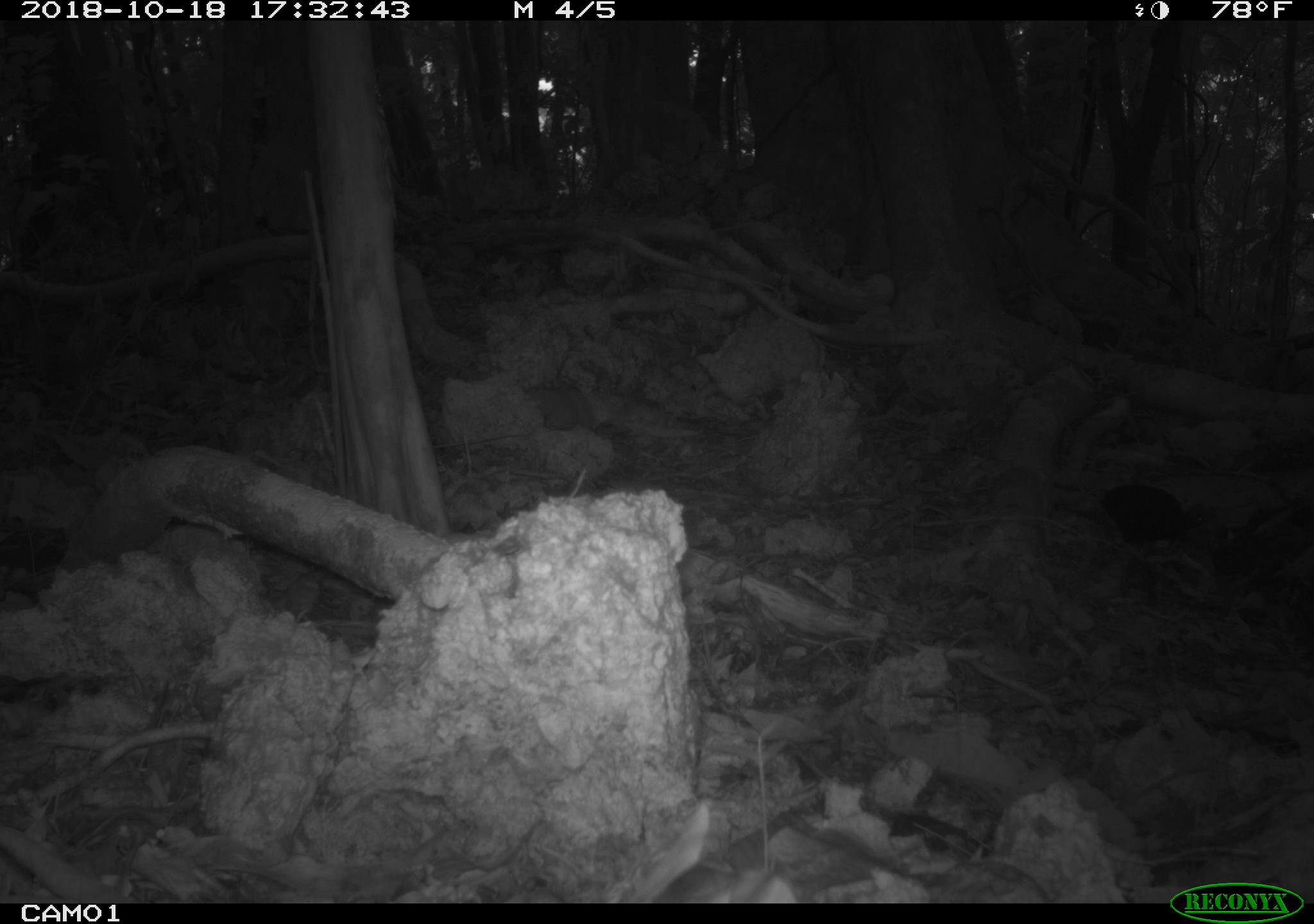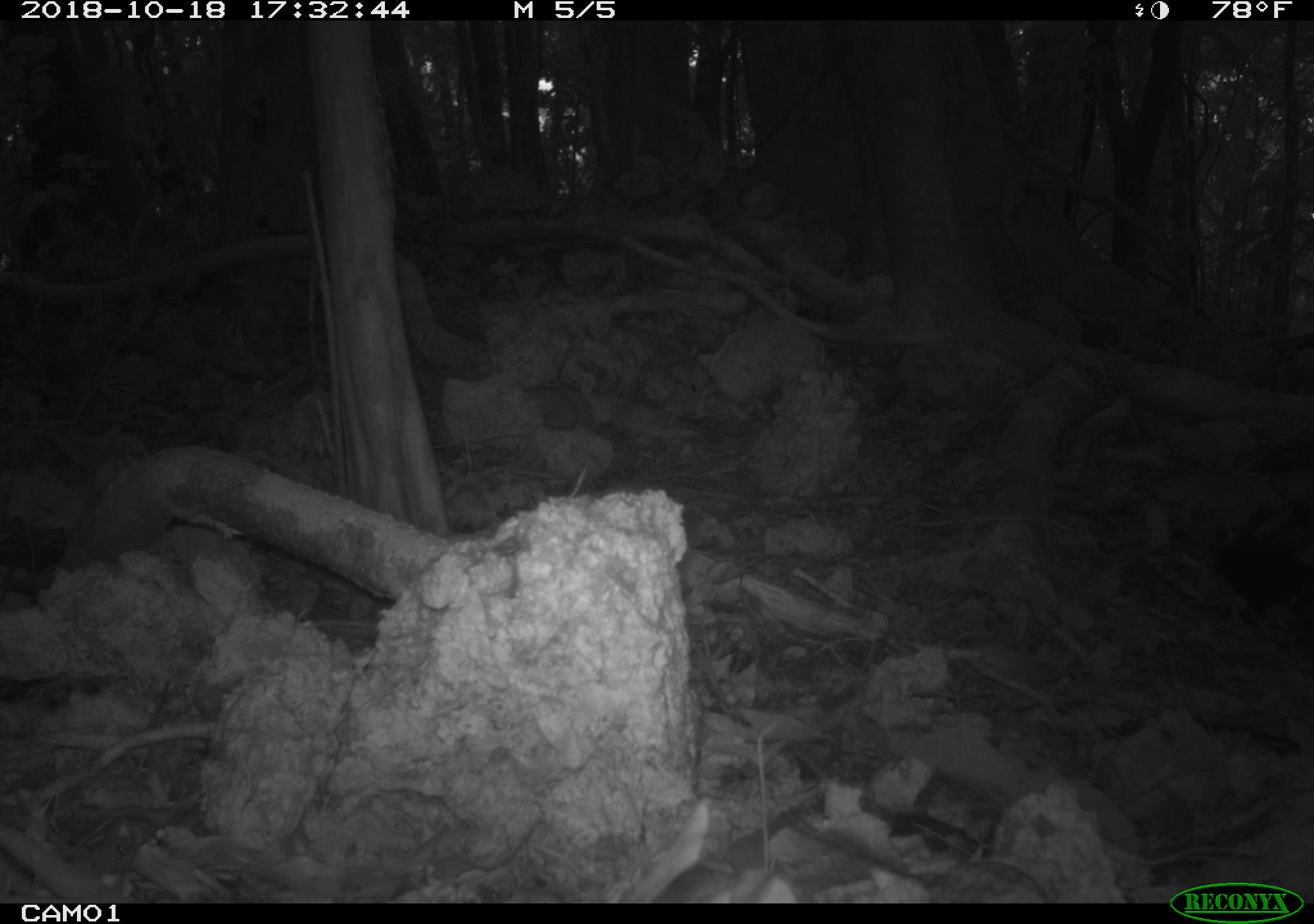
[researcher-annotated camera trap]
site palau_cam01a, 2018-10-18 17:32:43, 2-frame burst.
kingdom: Animalia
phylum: Chordata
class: Aves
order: Galliformes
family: Megapodiidae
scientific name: Megapodiidae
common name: megapode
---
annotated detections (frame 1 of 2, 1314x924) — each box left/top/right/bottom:
megapode: 1087/475/1217/565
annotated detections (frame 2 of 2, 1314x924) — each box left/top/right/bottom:
megapode: 1202/539/1314/653